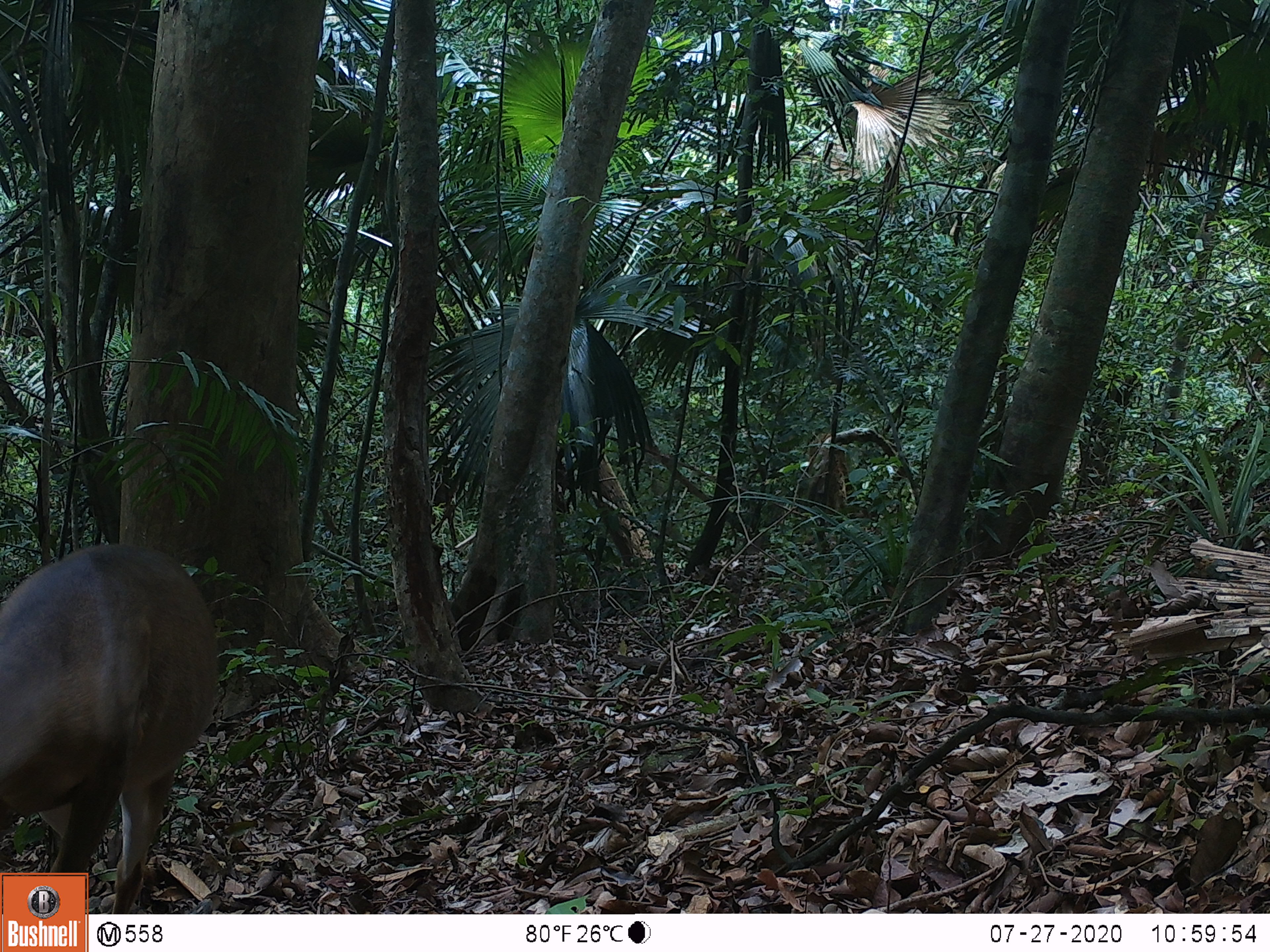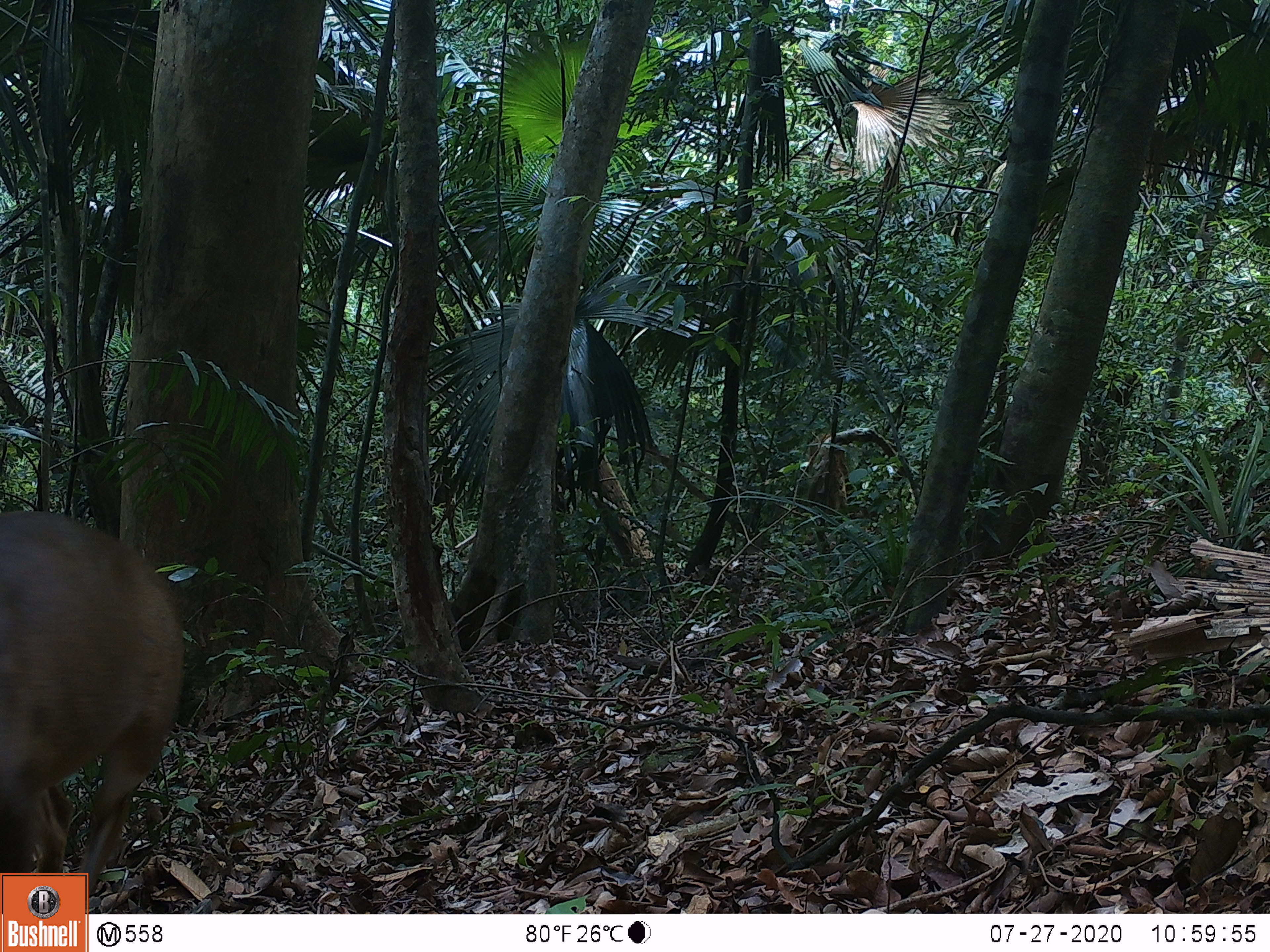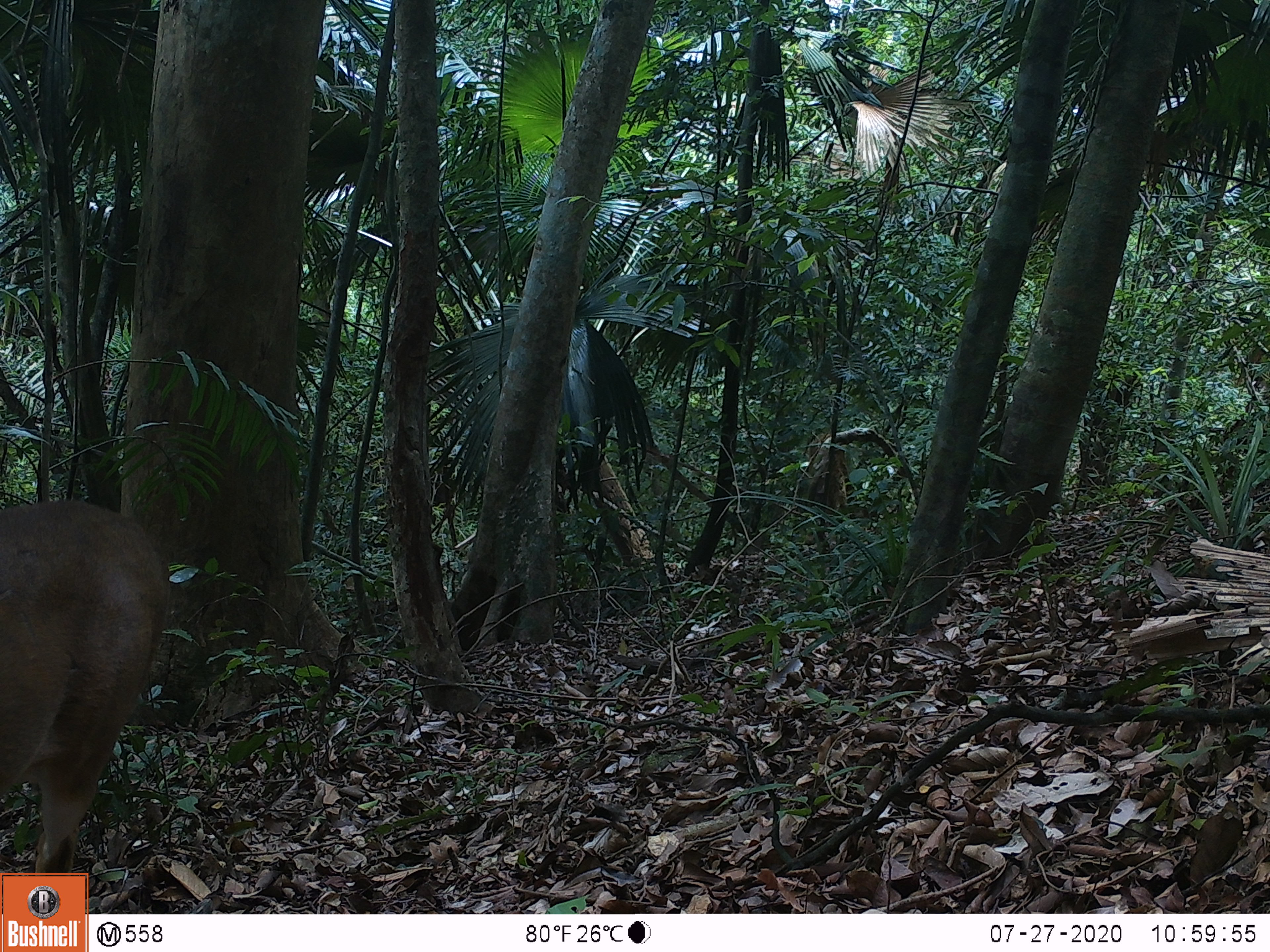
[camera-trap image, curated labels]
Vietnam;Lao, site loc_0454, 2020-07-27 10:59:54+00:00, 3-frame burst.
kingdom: Animalia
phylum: Chordata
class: Mammalia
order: Artiodactyla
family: Cervidae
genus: Muntiacus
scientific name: Muntiacus vuquangensis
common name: large-antlered muntjac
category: large antlered muntjac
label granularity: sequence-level